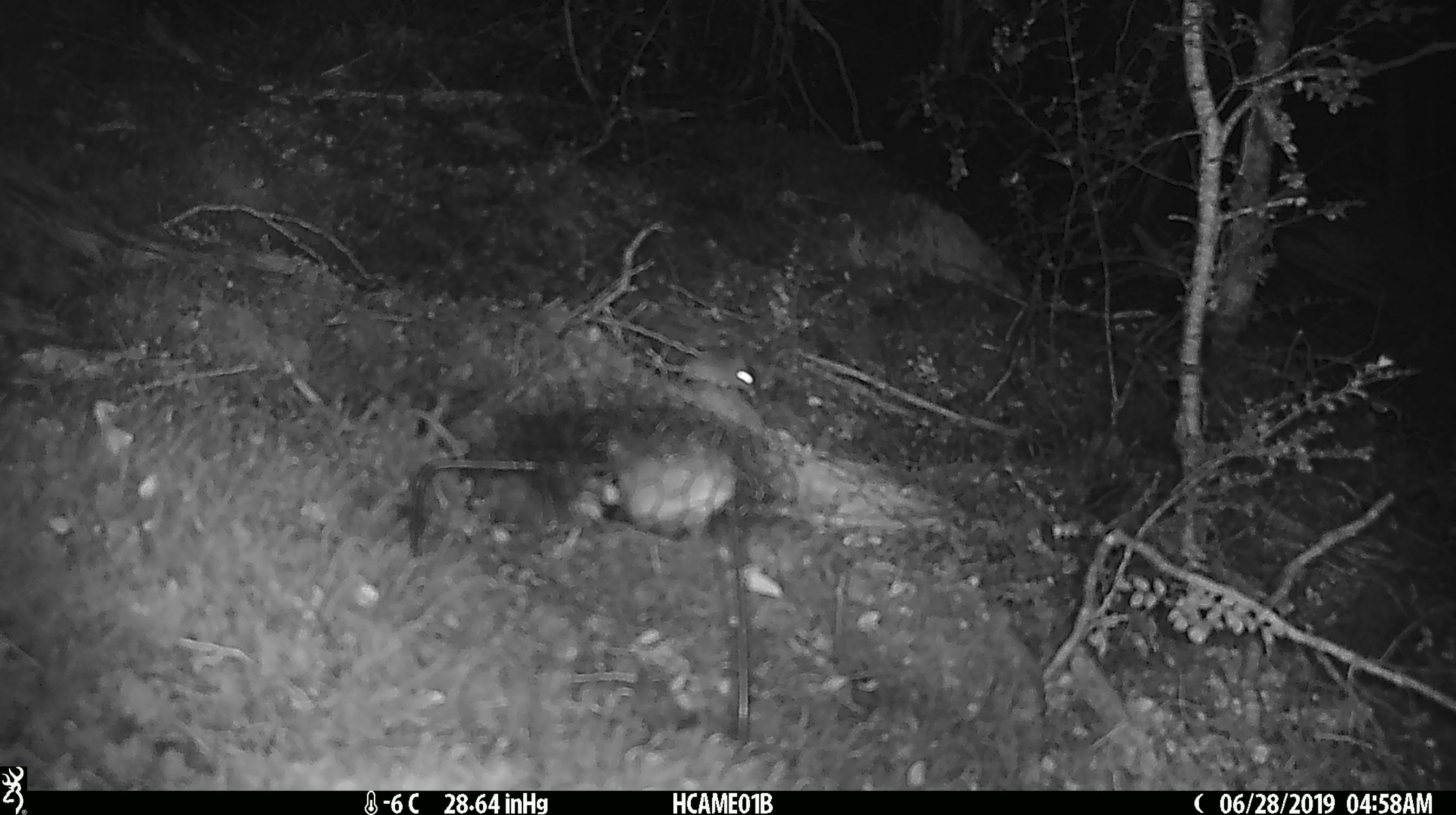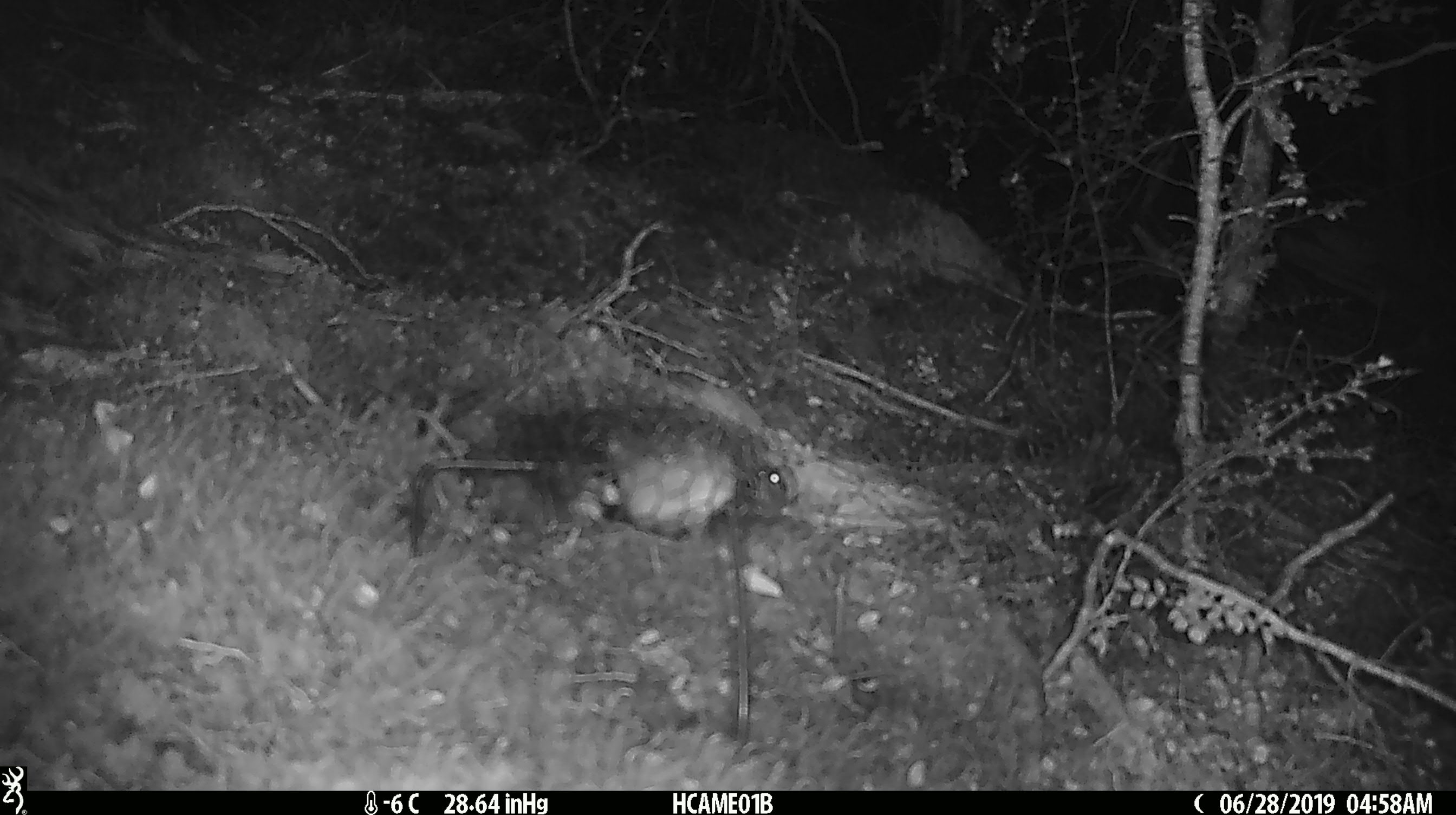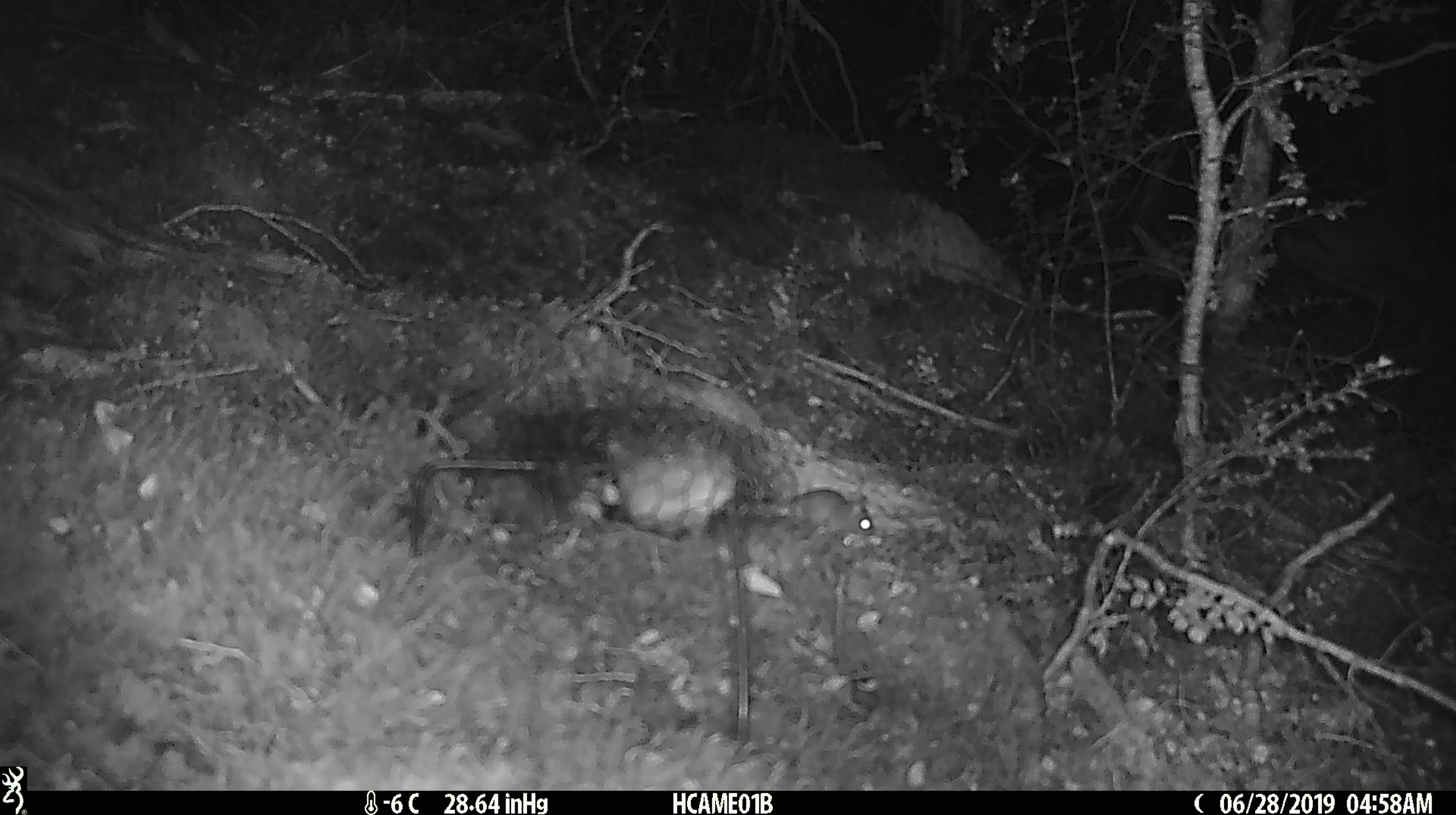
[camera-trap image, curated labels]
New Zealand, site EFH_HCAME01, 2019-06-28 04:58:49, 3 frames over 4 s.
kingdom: Animalia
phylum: Chordata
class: Mammalia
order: Rodentia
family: Muridae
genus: Mus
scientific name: Mus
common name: mouse